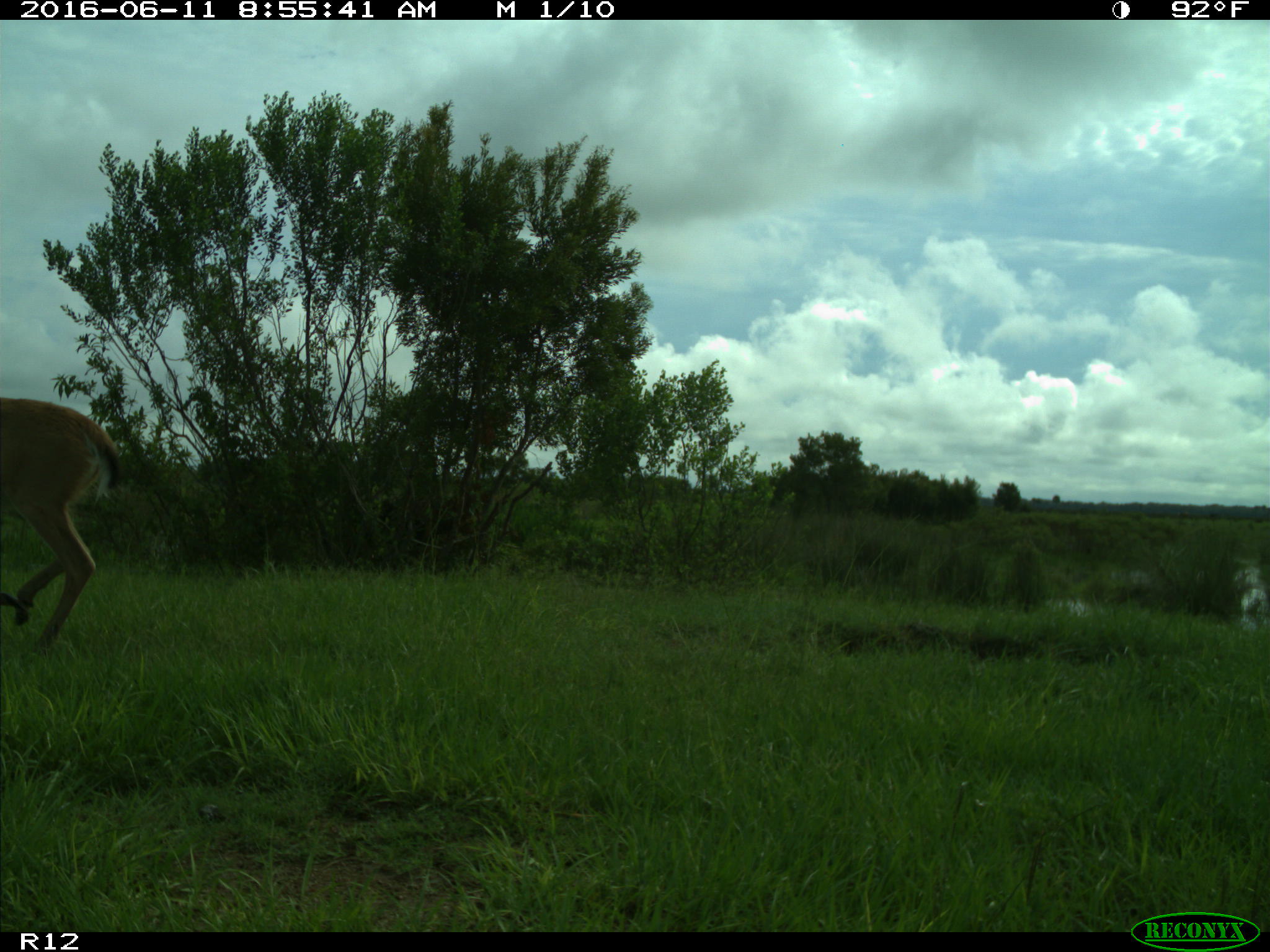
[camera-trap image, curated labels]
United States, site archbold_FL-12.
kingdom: Animalia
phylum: Chordata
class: Mammalia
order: Artiodactyla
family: Cervidae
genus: Odocoileus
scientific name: Odocoileus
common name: deer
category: unidentified deer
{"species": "unidentified deer (deer) (Odocoileus)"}